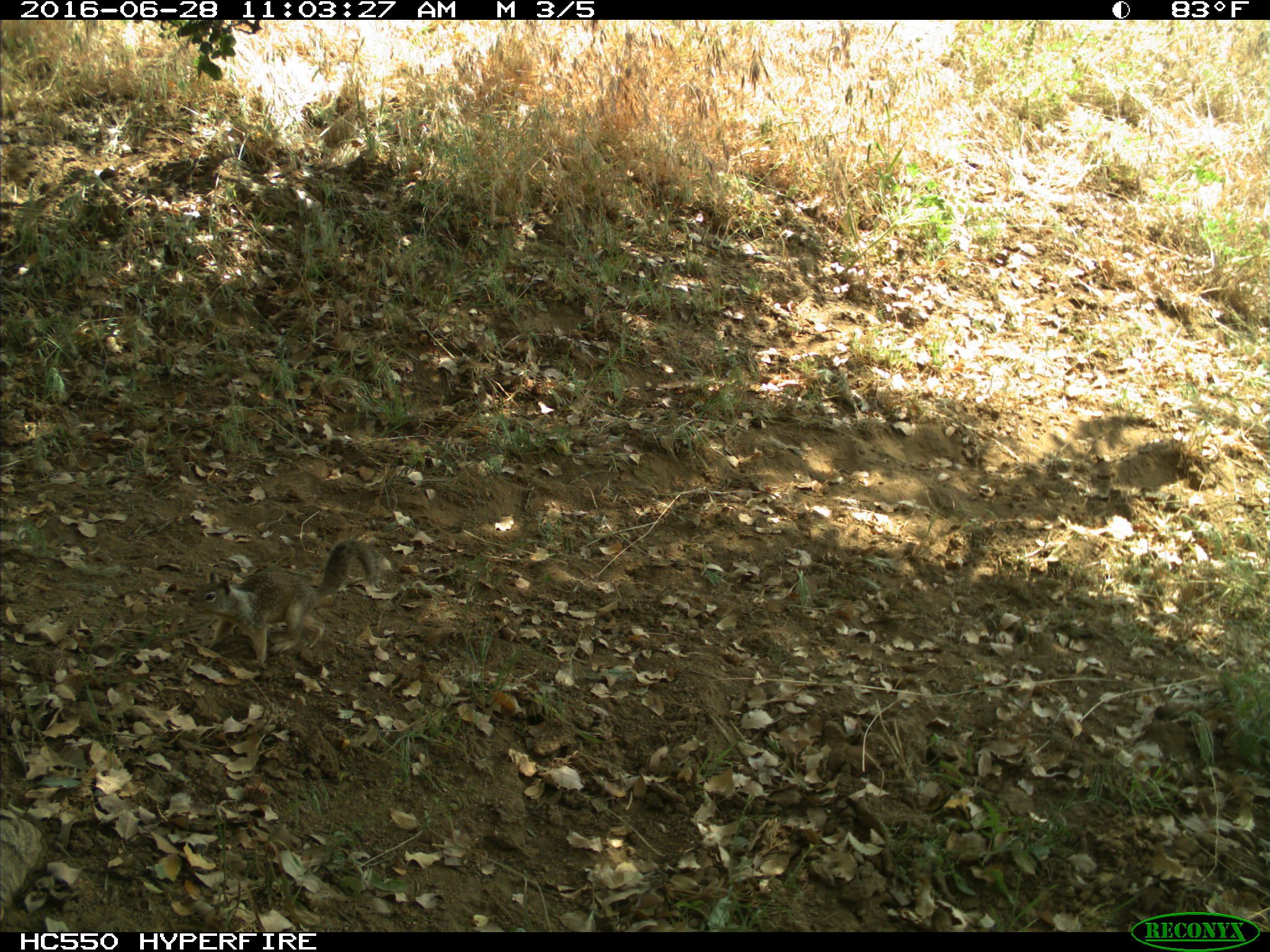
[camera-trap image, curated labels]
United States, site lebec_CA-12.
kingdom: Animalia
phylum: Chordata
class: Mammalia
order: Rodentia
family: Sciuridae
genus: Otospermophilus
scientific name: Otospermophilus beecheyi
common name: california ground squirrel